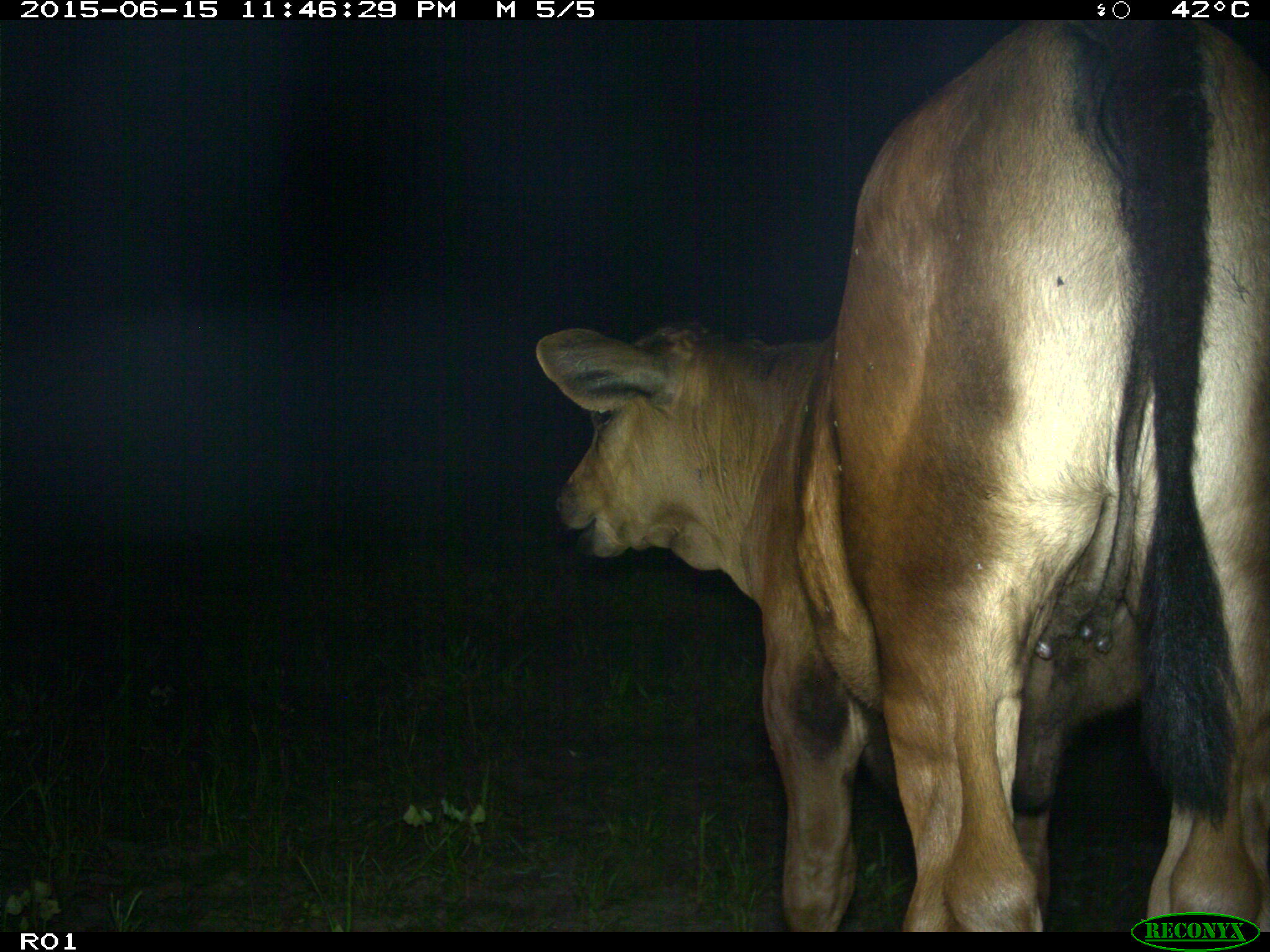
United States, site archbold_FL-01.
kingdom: Animalia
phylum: Chordata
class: Mammalia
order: Artiodactyla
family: Bovidae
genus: Bos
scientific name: Bos taurus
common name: domestic cow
Bos taurus (domestic cow).